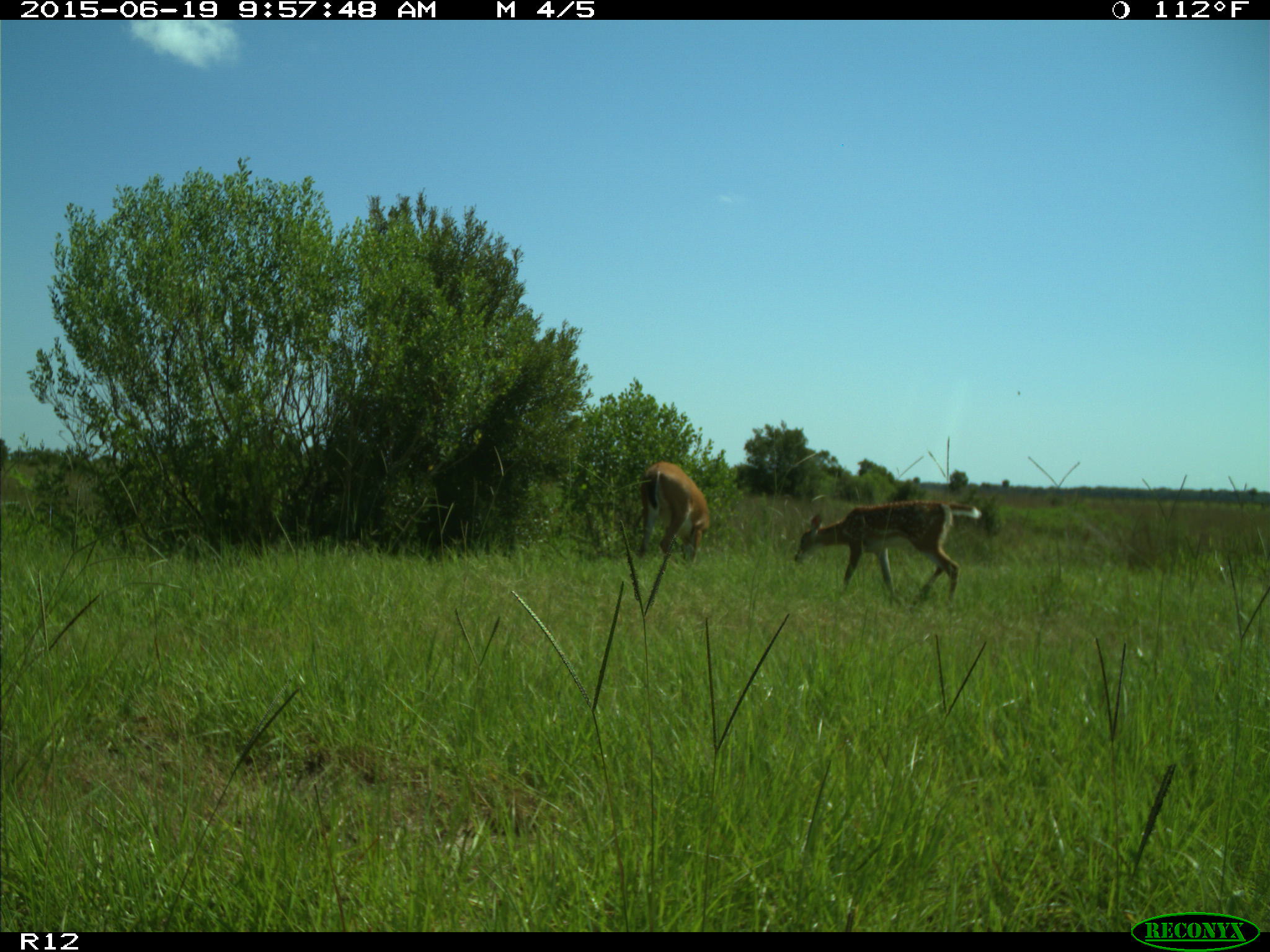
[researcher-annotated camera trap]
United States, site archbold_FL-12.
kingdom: Animalia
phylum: Chordata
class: Mammalia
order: Artiodactyla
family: Cervidae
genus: Odocoileus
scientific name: Odocoileus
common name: deer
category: unidentified deer